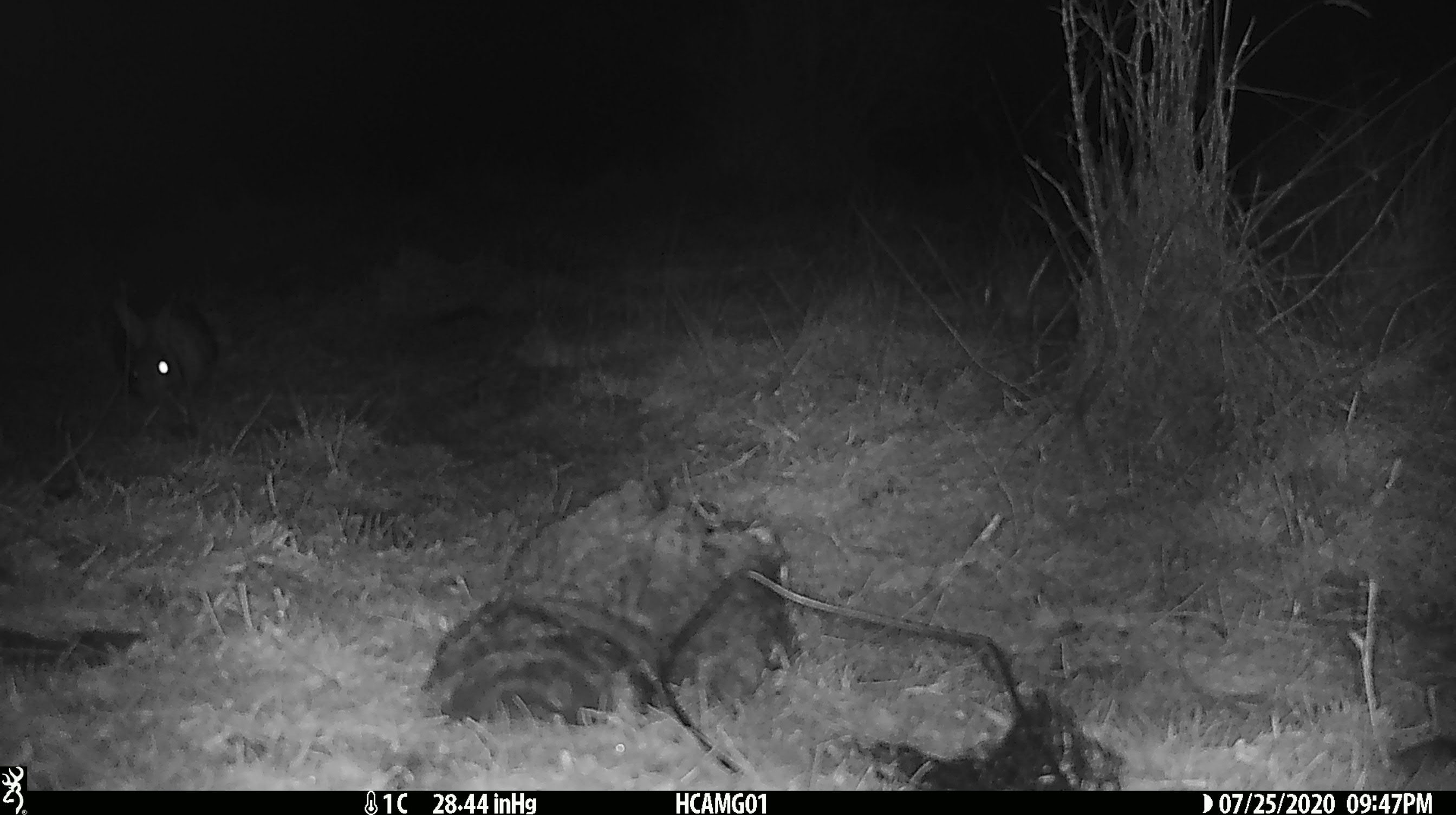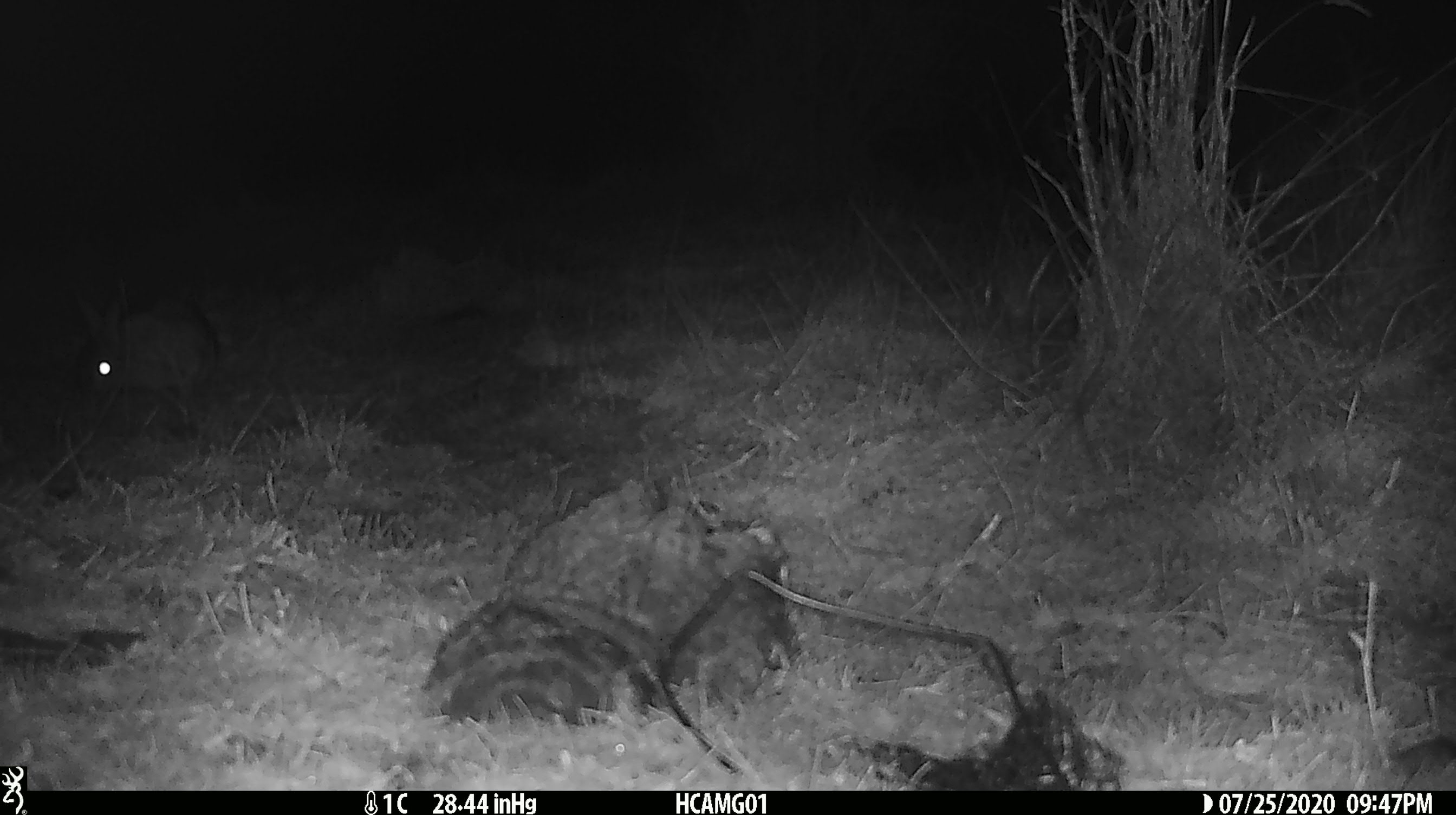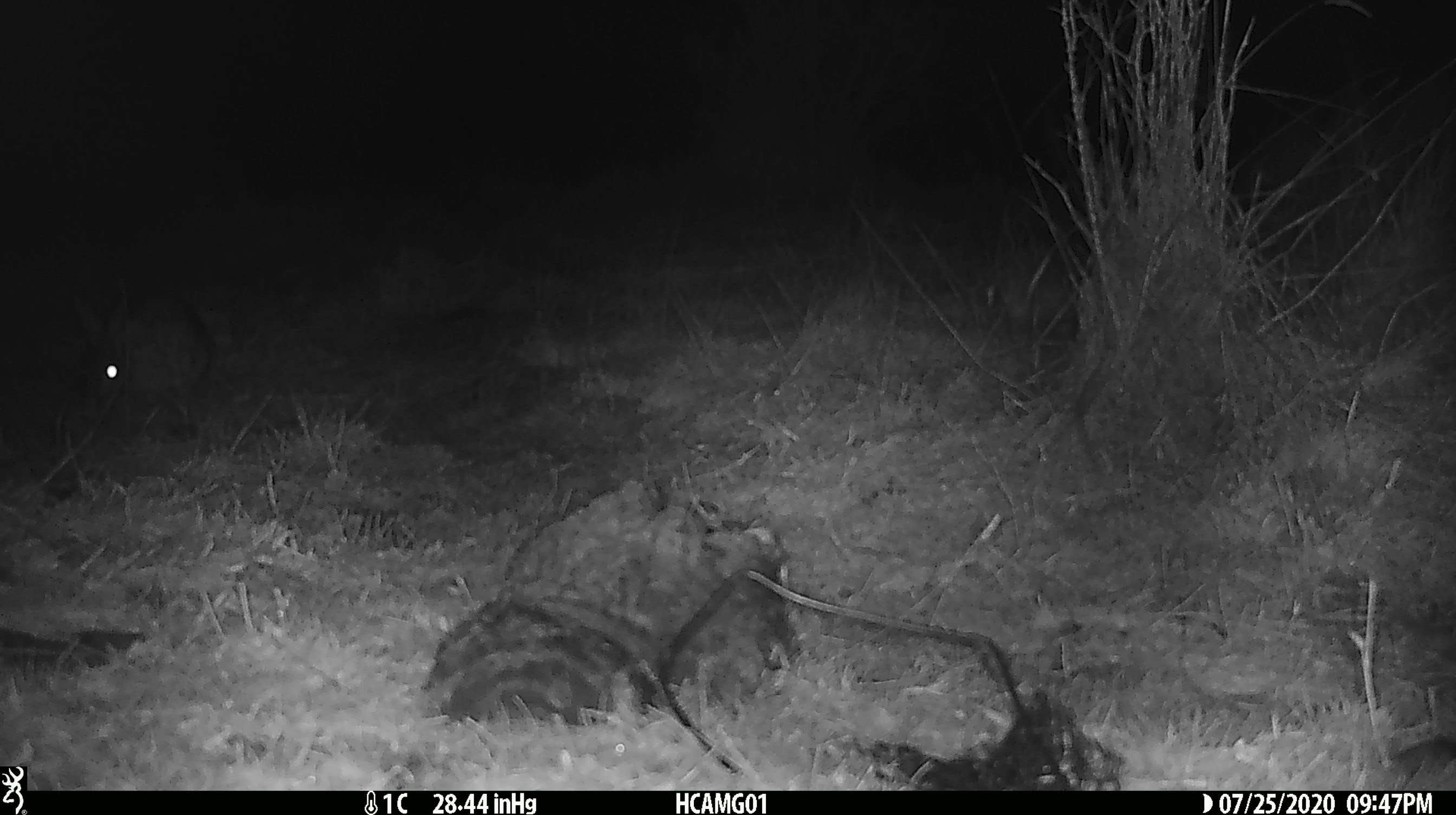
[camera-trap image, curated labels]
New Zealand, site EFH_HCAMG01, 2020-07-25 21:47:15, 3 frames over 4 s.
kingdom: Animalia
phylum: Chordata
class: Mammalia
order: Lagomorpha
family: Leporidae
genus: Lepus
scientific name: Lepus europaeus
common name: brown hare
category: hare